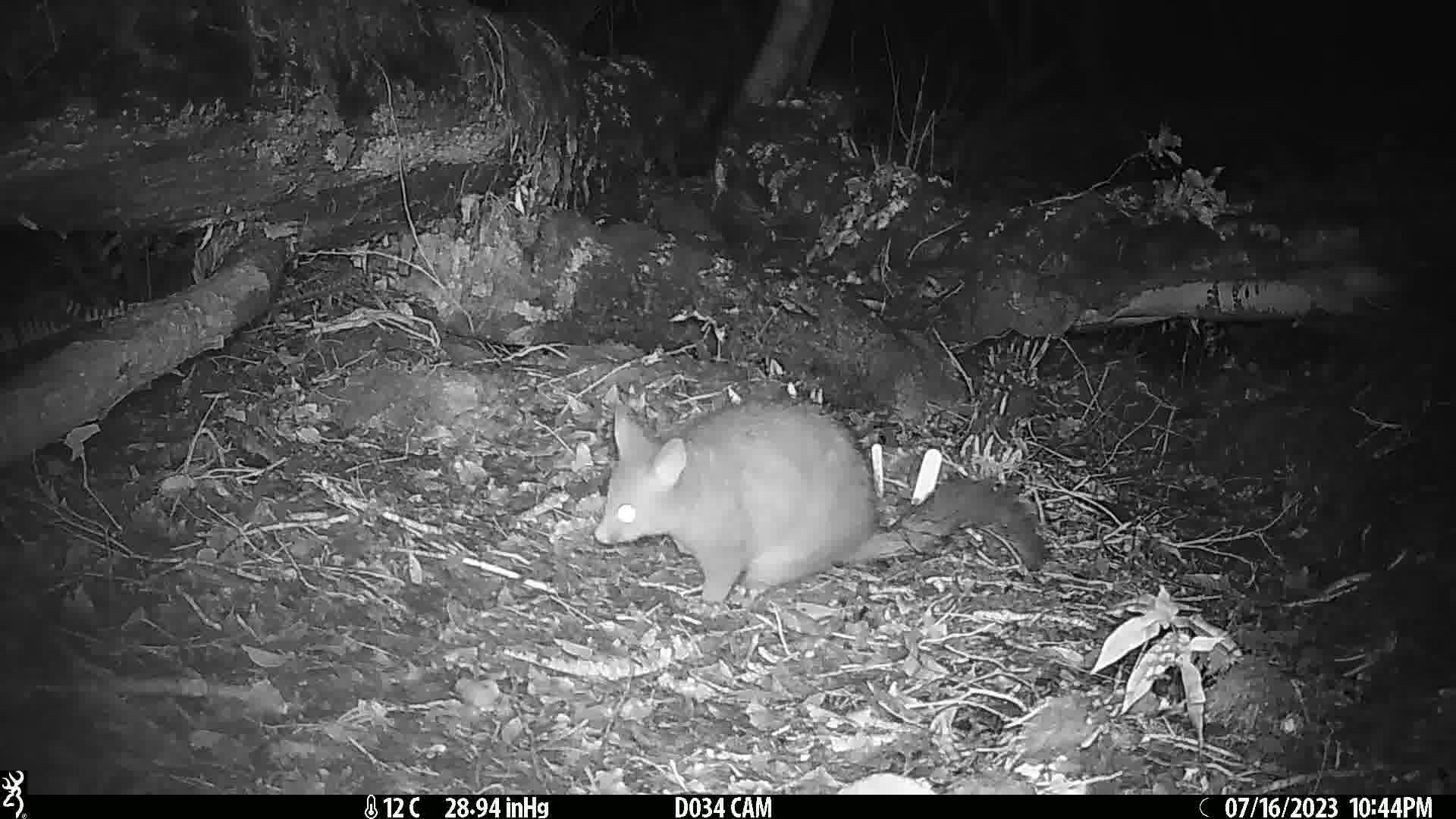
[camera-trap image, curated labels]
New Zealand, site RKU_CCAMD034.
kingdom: Animalia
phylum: Chordata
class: Mammalia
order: Diprotodontia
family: Phalangeridae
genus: Trichosurus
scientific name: Trichosurus vulpecula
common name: common brushtail possum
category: possum